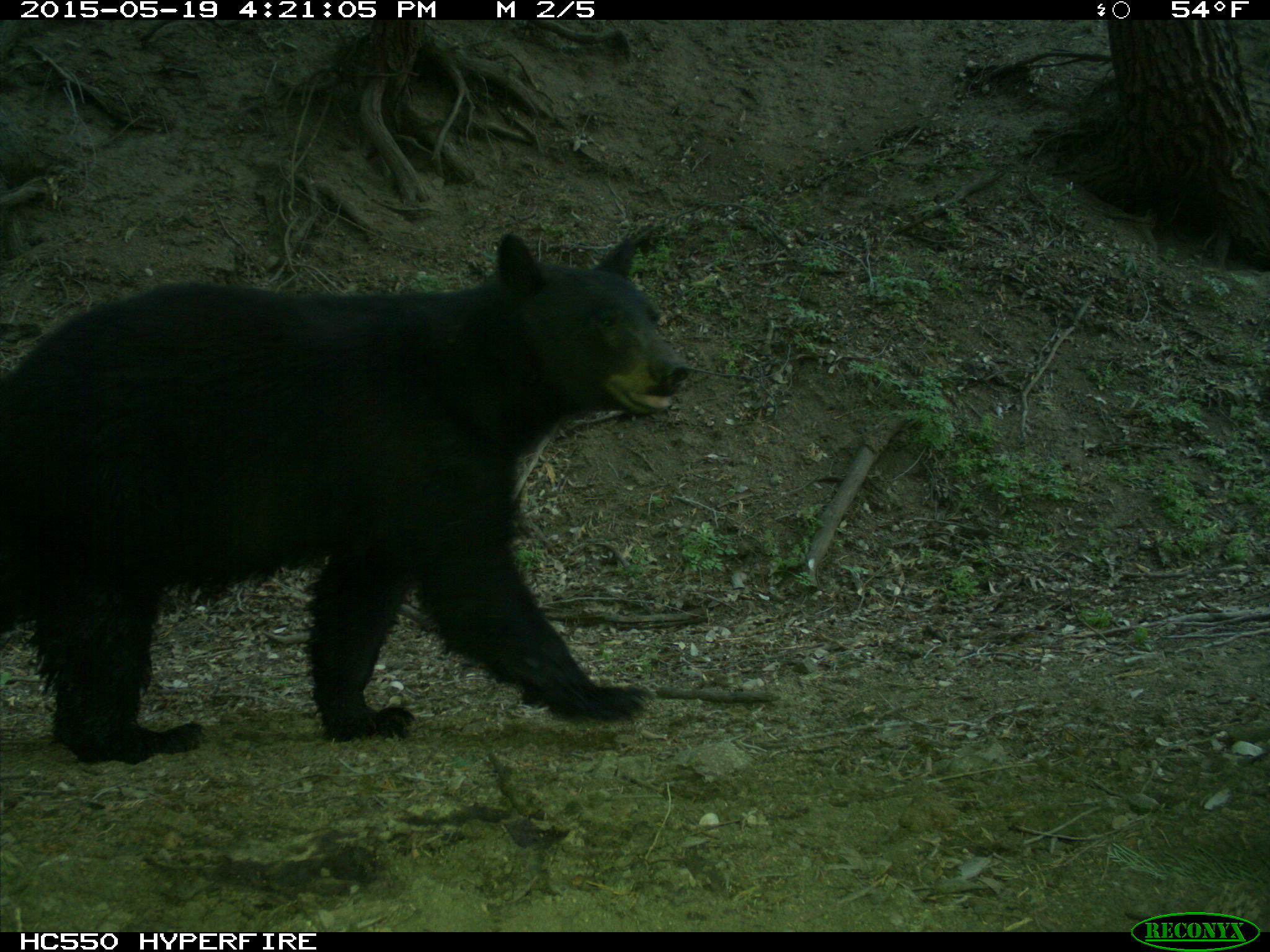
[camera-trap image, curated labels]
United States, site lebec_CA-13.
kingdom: Animalia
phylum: Chordata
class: Mammalia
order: Carnivora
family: Ursidae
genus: Ursus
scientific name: Ursus americanus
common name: american black bear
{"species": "Ursus americanus (american black bear)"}